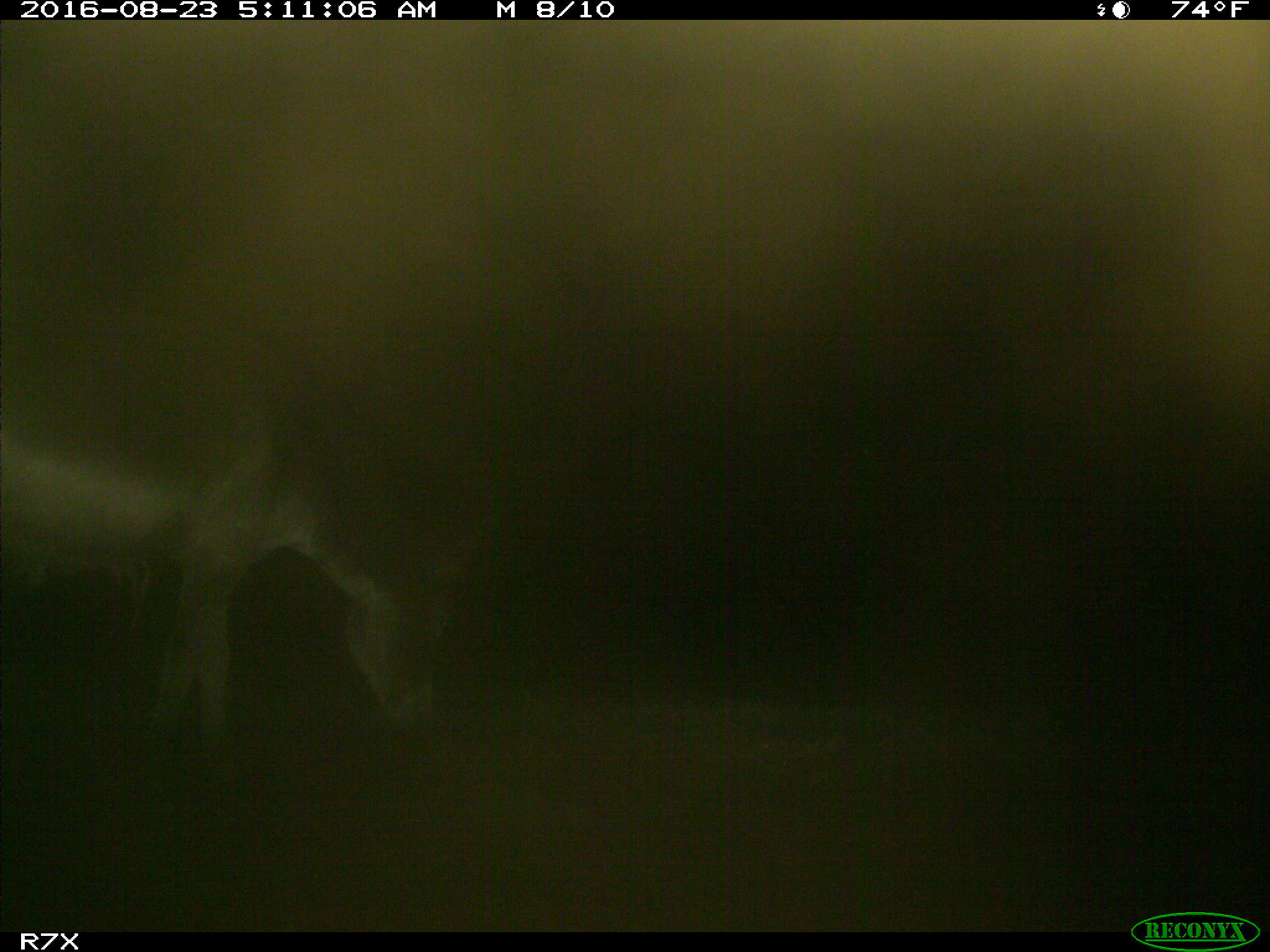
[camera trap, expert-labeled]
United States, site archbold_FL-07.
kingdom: Animalia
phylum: Chordata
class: Mammalia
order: Perissodactyla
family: Equidae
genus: Equus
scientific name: Equus africanus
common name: african wild ass